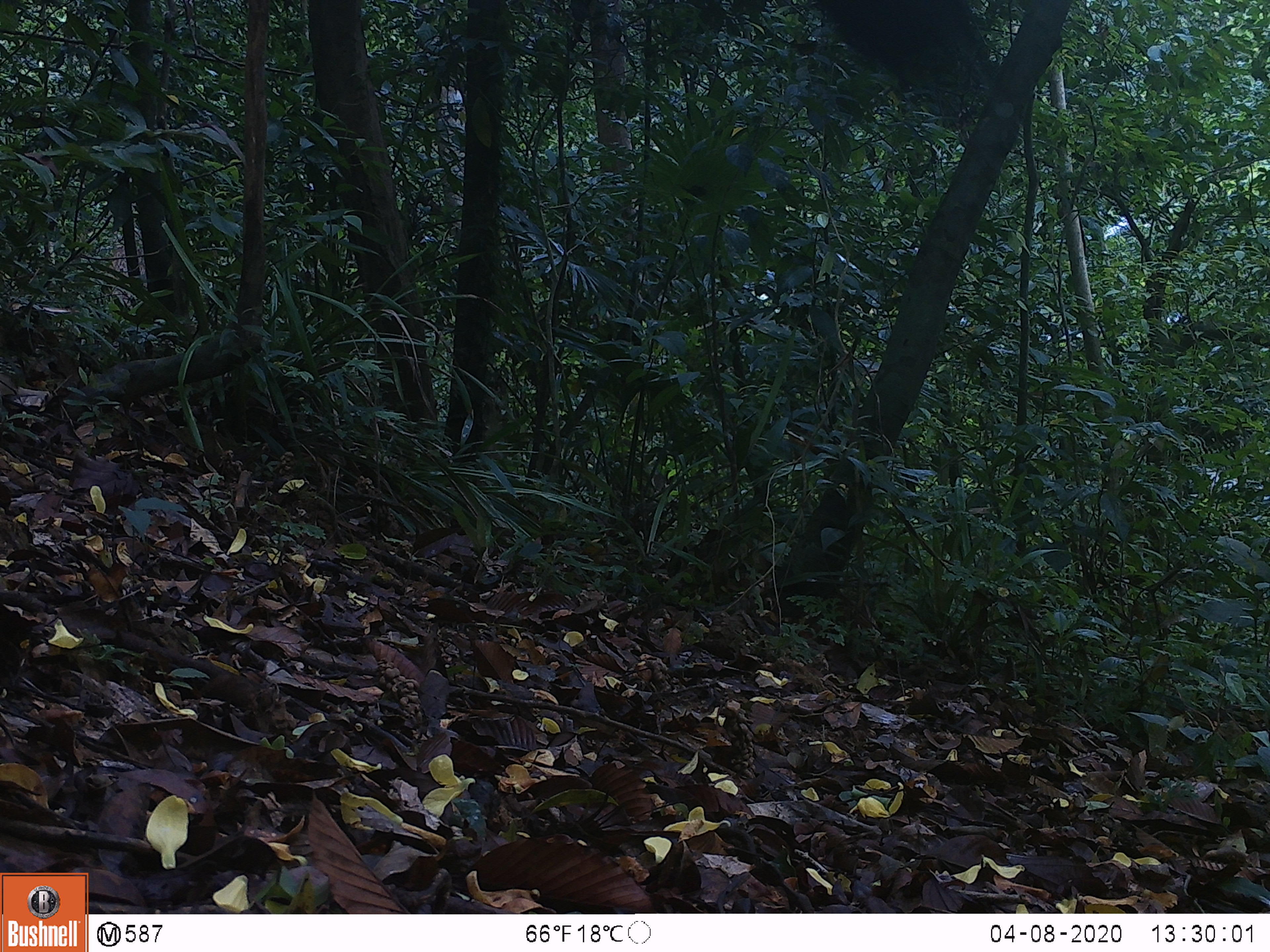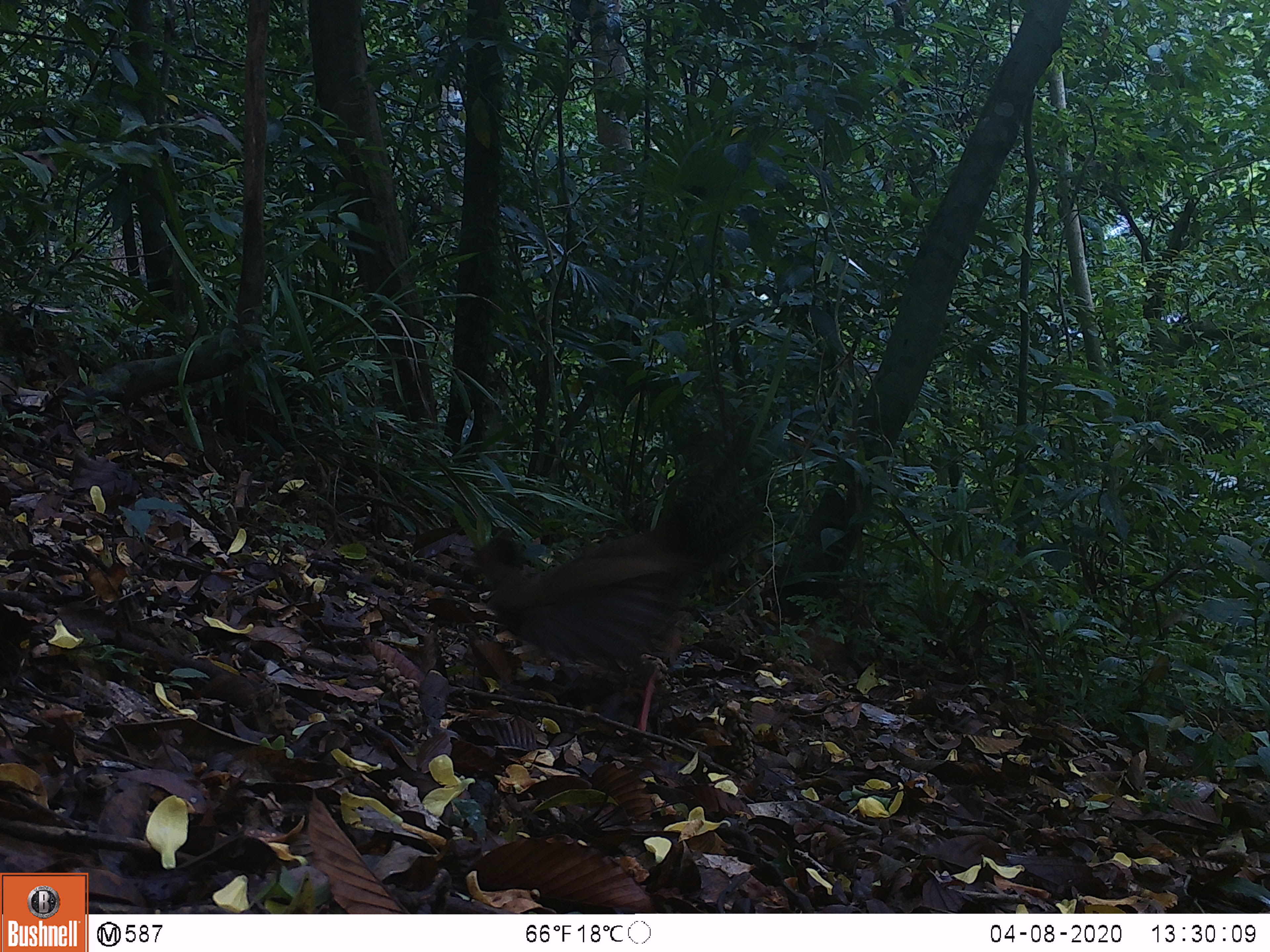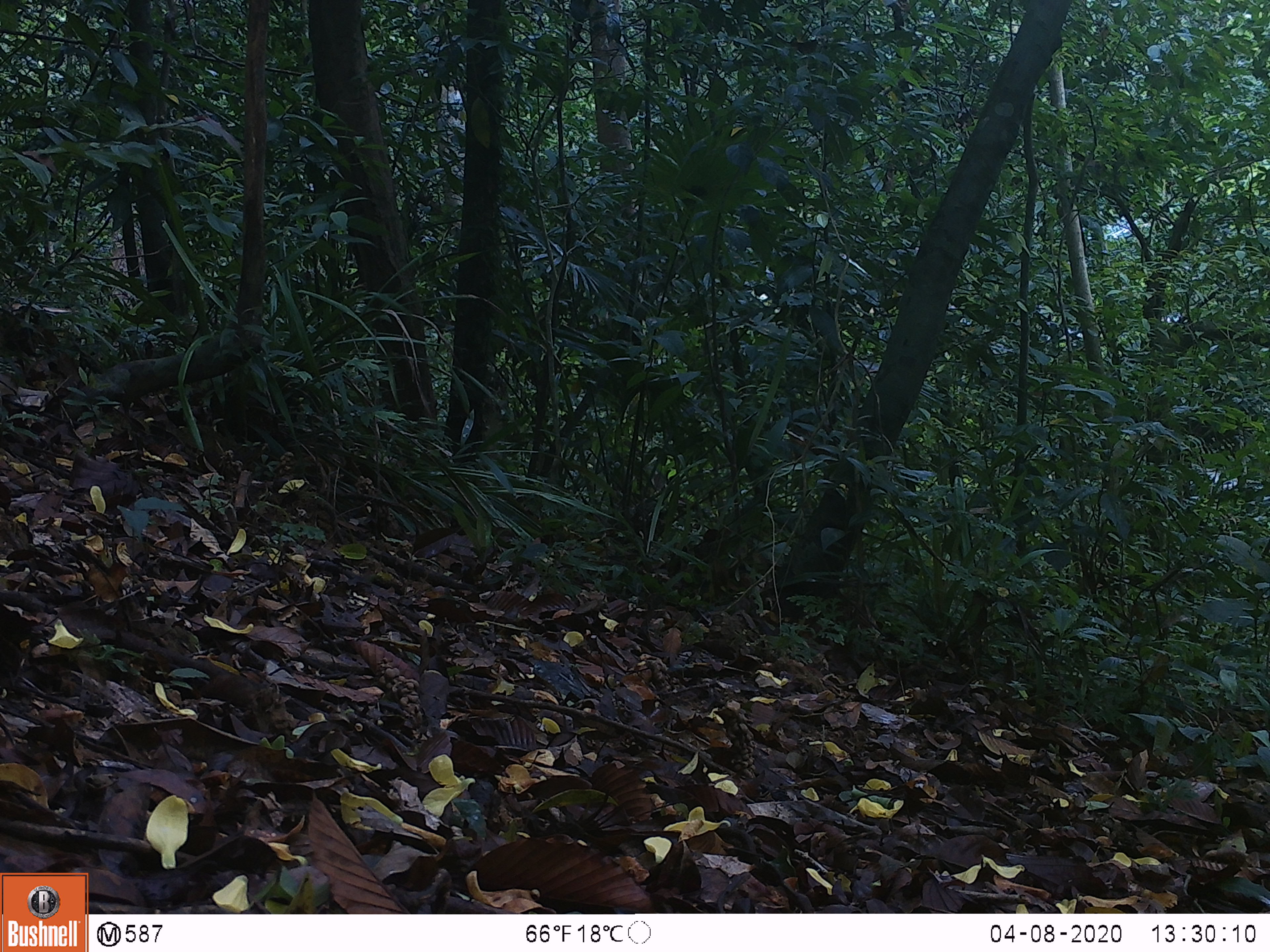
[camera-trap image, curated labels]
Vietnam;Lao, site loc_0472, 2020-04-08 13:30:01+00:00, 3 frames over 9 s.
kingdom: Animalia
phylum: Chordata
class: Aves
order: Galliformes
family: Phasianidae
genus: Lophura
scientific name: Lophura nycthemera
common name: silver pheasant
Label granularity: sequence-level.